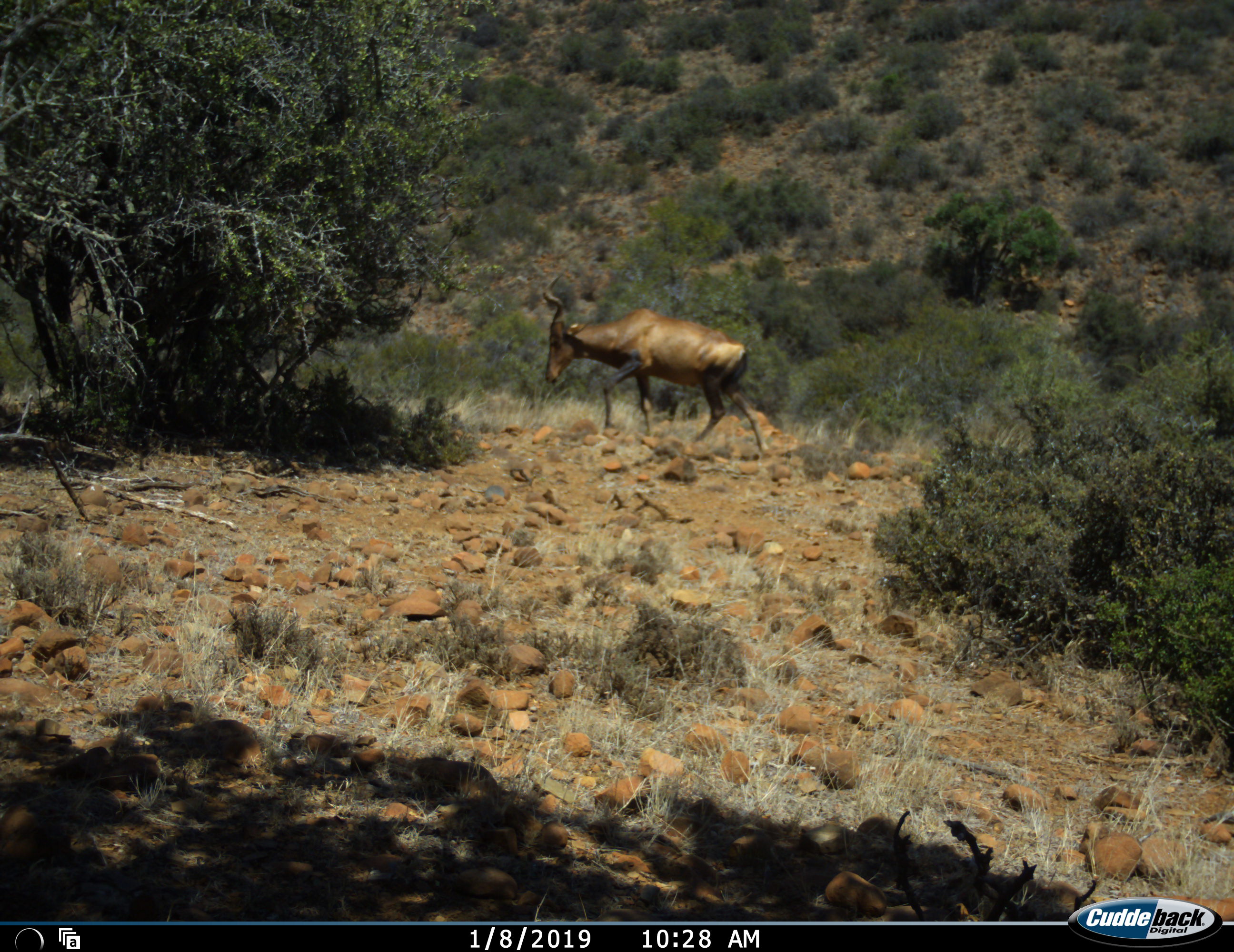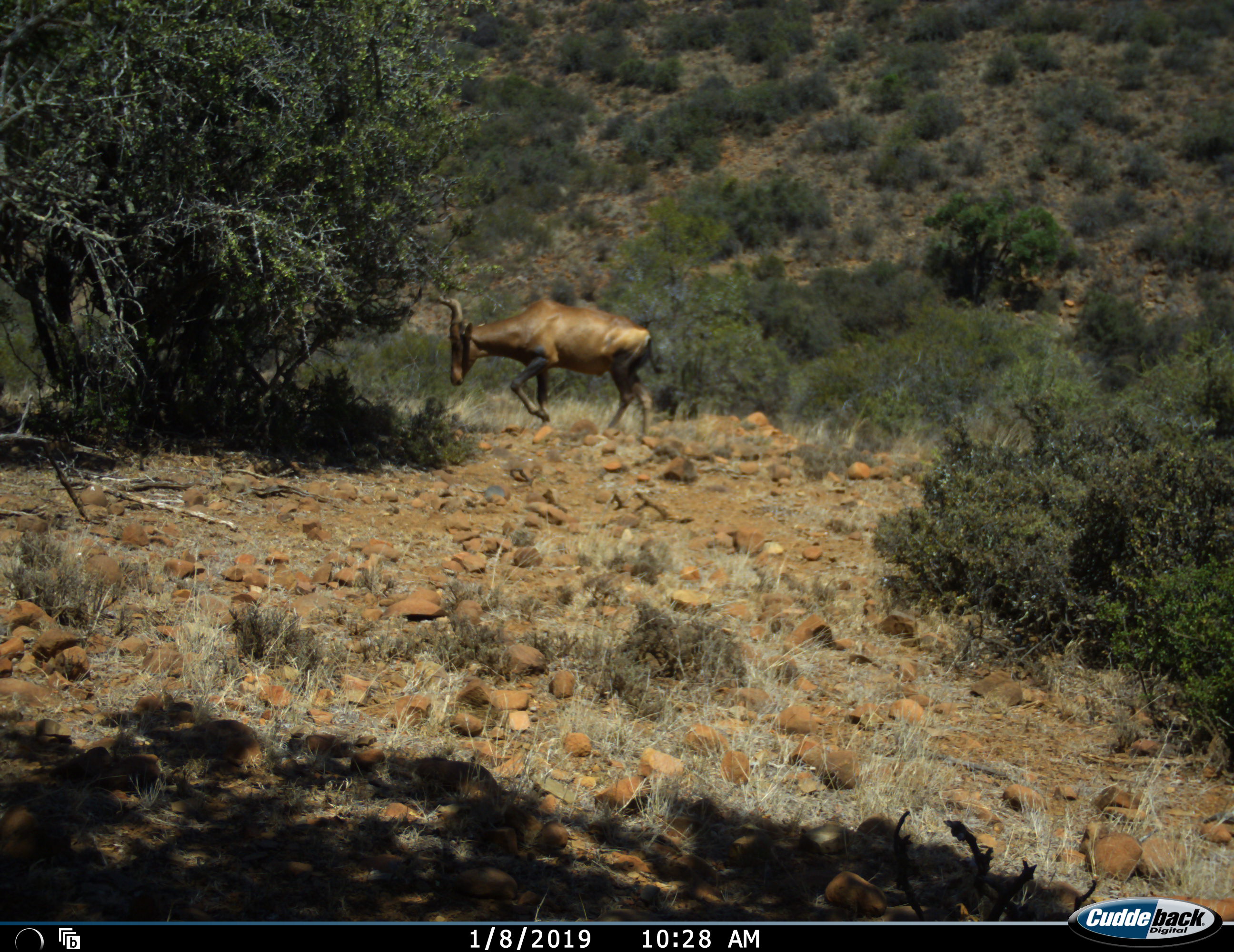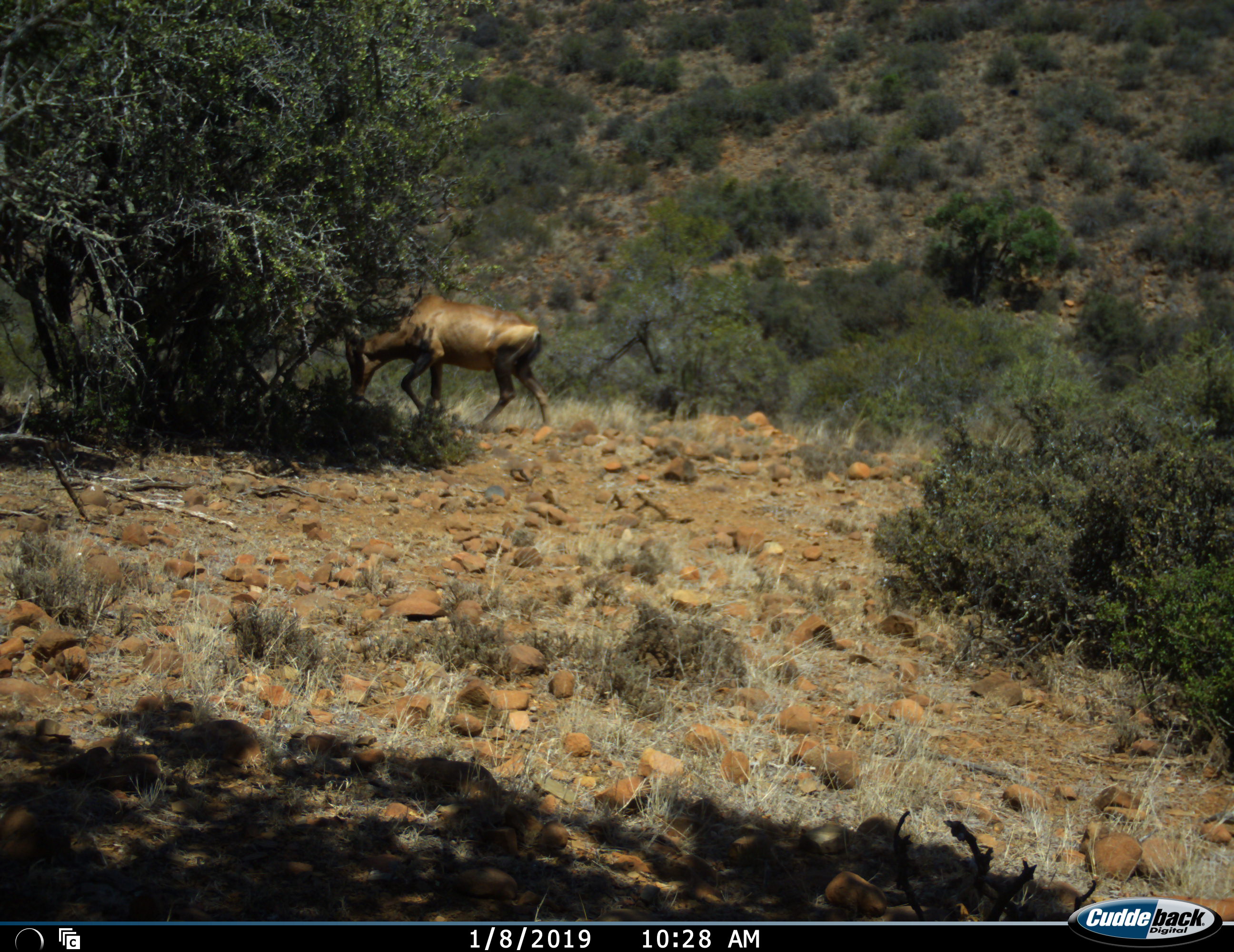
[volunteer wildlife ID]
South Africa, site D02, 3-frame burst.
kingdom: Animalia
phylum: Chordata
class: Mammalia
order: Artiodactyla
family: Bovidae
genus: Alcelaphus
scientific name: Alcelaphus buselaphus caama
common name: red hartebeest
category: hartebeestred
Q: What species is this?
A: Hartebeestred (red hartebeest) (Alcelaphus buselaphus caama).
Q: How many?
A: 1.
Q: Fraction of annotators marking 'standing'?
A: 0%.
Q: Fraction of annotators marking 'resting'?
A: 0%.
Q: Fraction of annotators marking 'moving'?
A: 100%.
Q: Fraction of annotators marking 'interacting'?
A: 0%.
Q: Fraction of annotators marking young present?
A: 0%.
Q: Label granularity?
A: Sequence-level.